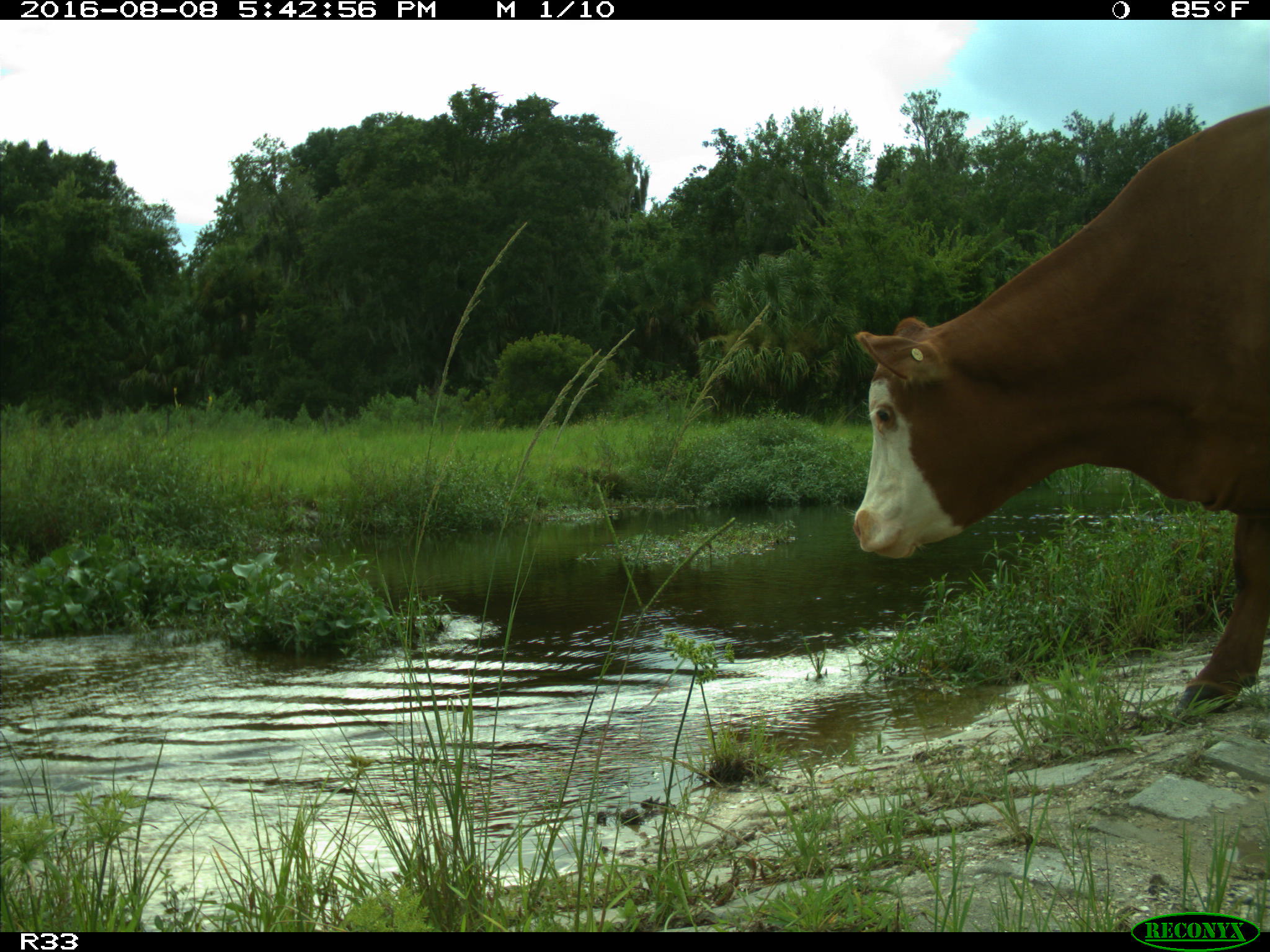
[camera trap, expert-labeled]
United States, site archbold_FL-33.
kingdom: Animalia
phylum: Chordata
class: Mammalia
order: Artiodactyla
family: Bovidae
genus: Bos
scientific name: Bos taurus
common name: domestic cow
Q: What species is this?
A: Bos taurus (domestic cow).